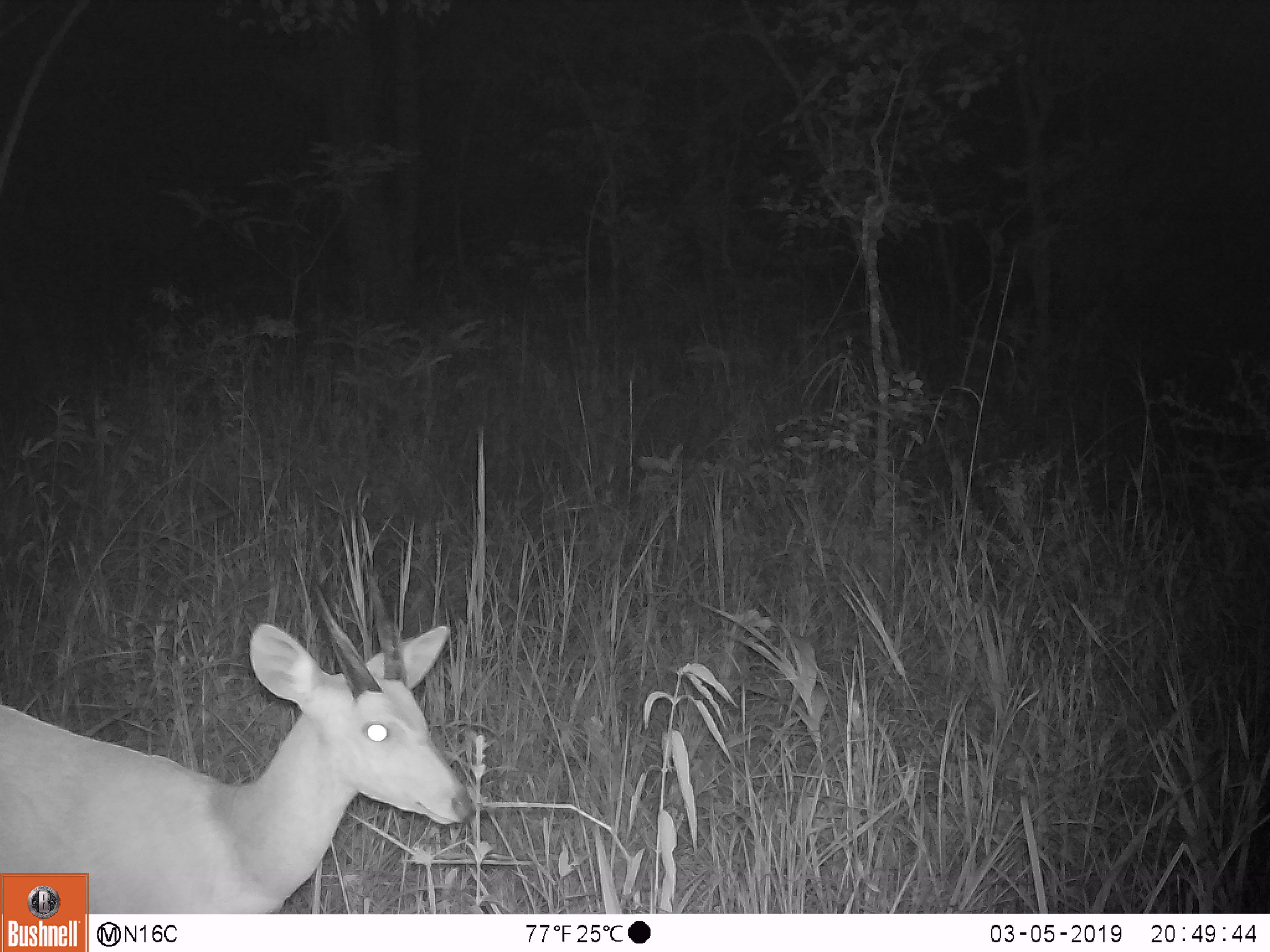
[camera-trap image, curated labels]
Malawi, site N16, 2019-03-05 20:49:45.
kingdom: Animalia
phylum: Chordata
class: Mammalia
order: Artiodactyla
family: Bovidae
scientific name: Antilopinae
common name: small antelope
Small antelope (Antilopinae), count 1.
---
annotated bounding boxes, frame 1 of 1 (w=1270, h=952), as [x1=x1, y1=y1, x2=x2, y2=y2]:
small antelope: [x1=2, y1=566, x2=473, y2=871]